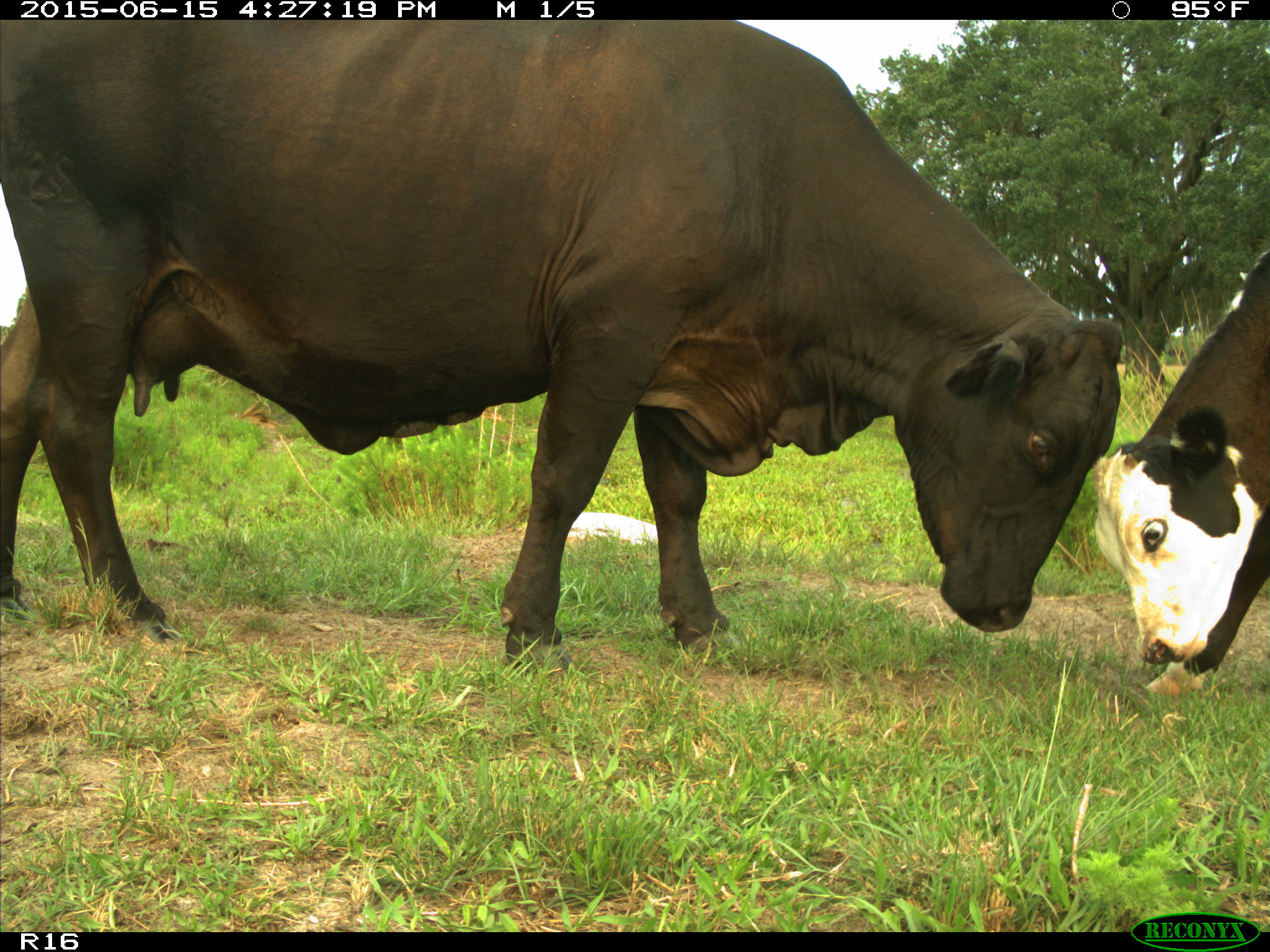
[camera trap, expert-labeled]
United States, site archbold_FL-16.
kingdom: Animalia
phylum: Chordata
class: Mammalia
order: Artiodactyla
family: Bovidae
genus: Bos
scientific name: Bos taurus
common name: domestic cow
Bos taurus (domestic cow).